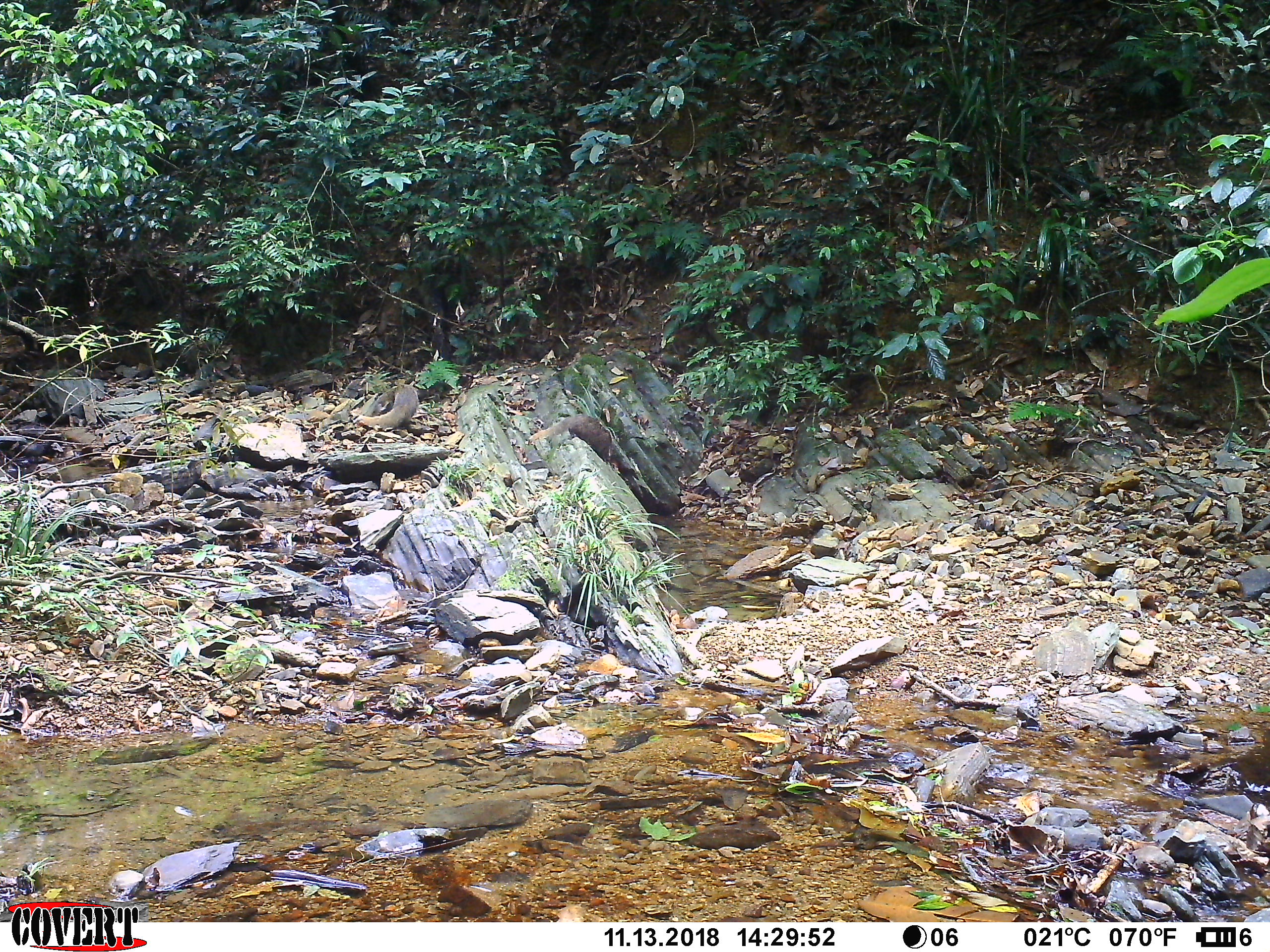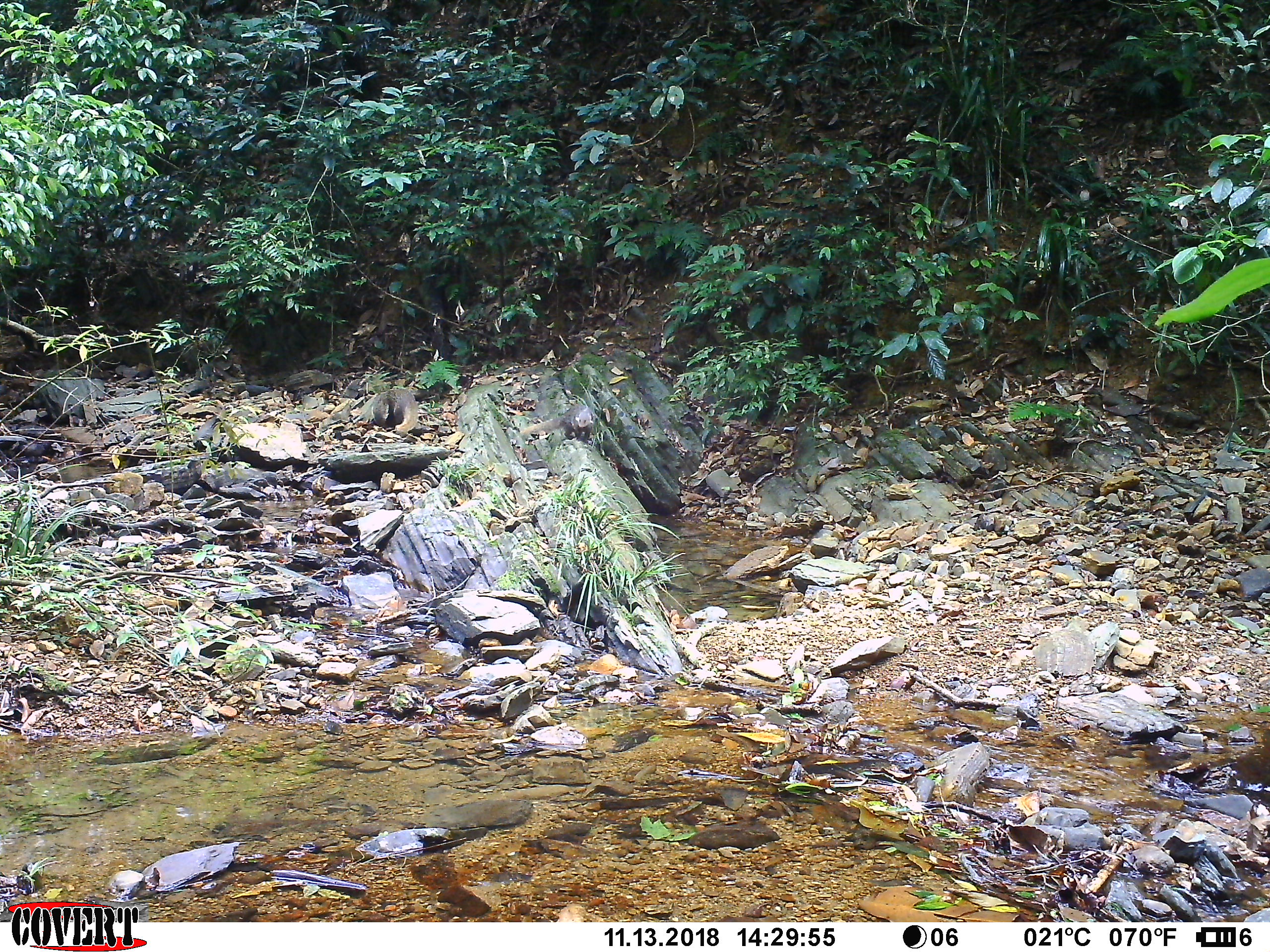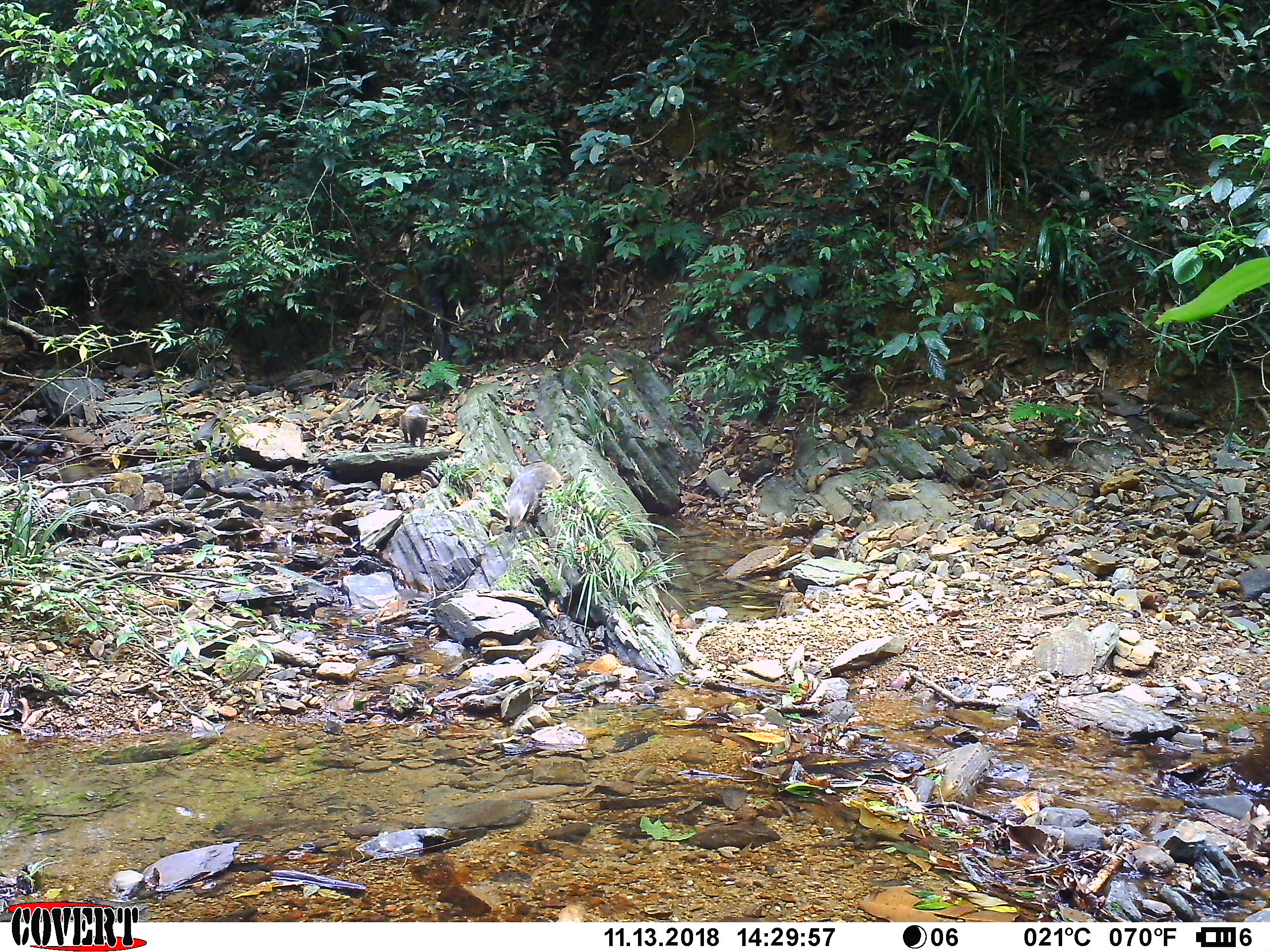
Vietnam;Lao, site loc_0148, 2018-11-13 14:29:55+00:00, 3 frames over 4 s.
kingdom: Animalia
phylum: Chordata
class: Mammalia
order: Carnivora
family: Herpestidae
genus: Urva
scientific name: Urva urva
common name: crab-eating mongoose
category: crab eating mongoose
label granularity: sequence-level